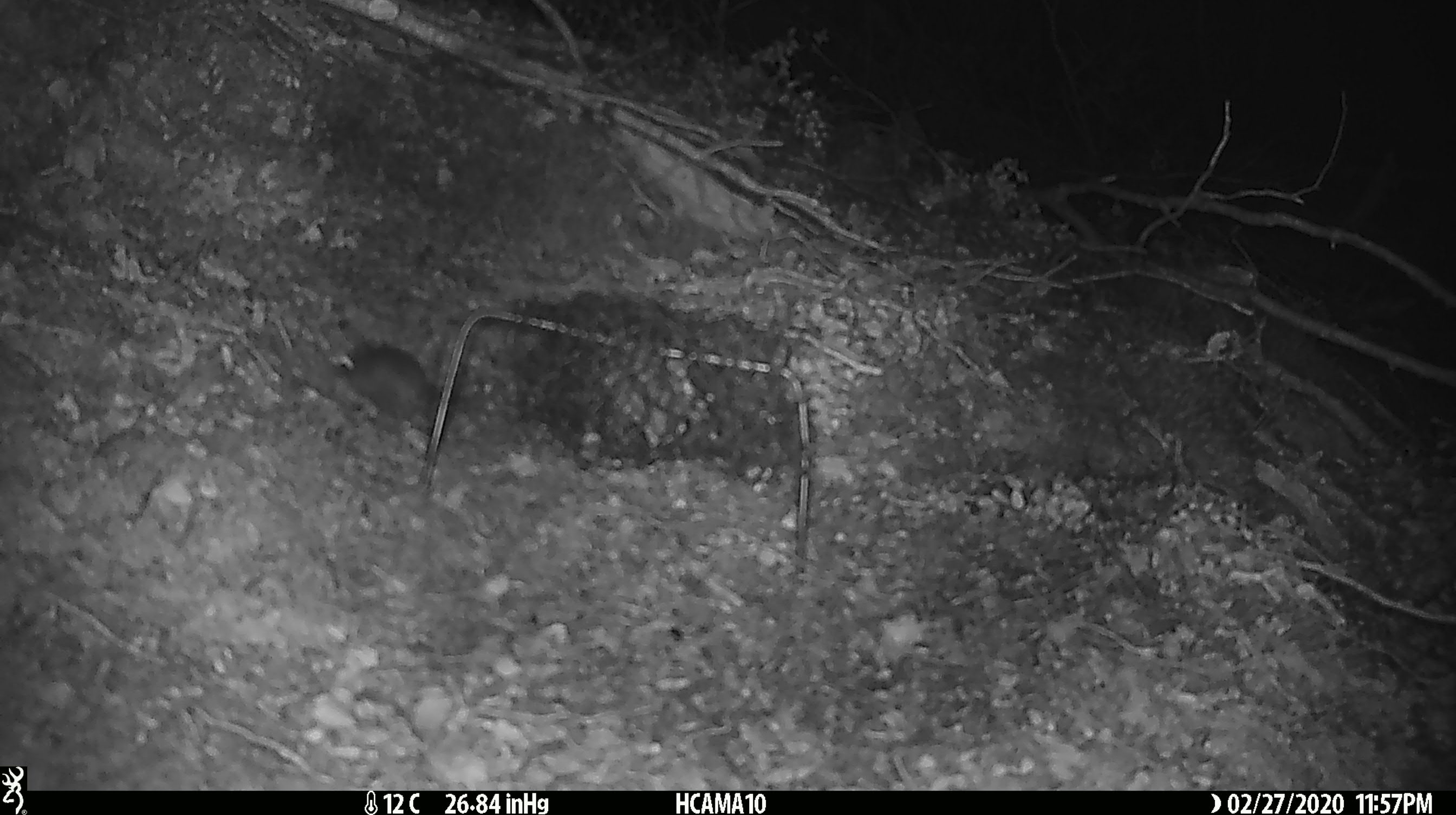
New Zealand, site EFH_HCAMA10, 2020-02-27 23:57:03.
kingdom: Animalia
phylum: Chordata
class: Mammalia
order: Rodentia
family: Muridae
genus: Mus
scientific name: Mus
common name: mouse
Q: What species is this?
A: Mouse (Mus).